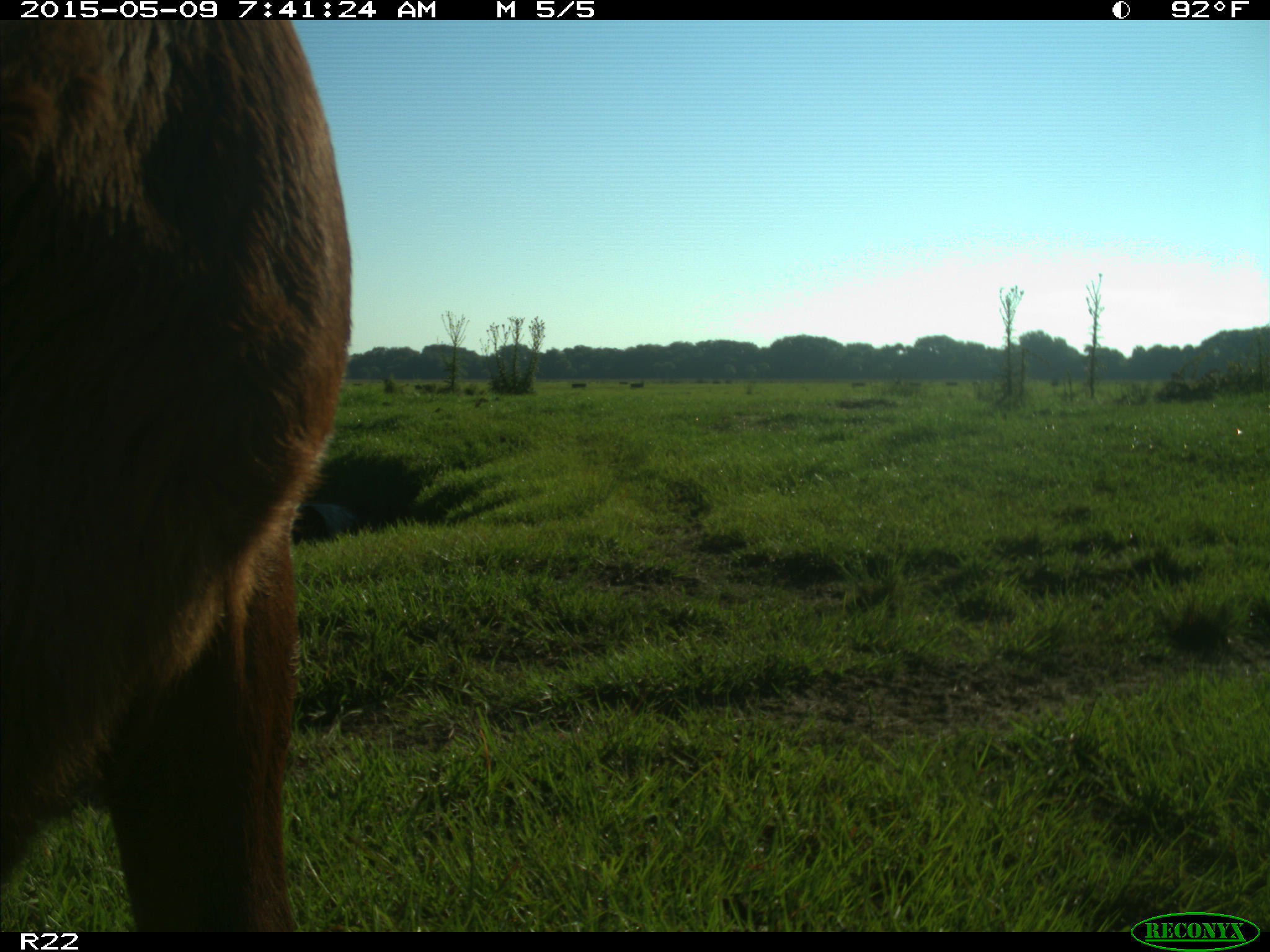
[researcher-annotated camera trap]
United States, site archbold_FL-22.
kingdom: Animalia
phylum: Chordata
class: Mammalia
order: Artiodactyla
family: Bovidae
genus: Bos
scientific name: Bos taurus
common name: domestic cow